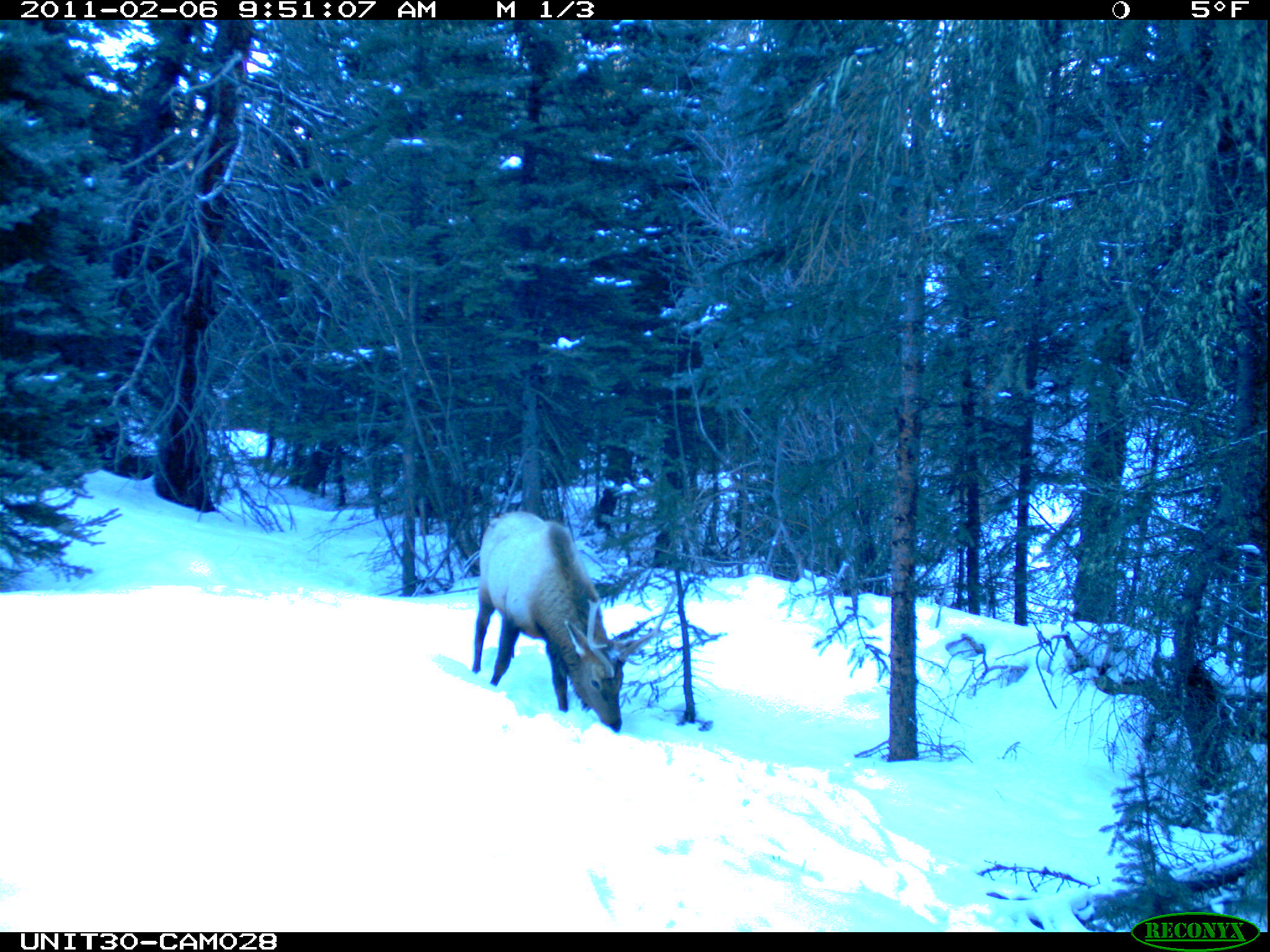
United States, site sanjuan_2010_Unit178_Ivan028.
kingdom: Animalia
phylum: Chordata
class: Mammalia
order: Artiodactyla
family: Cervidae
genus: Cervus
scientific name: Cervus elaphus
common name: red deer